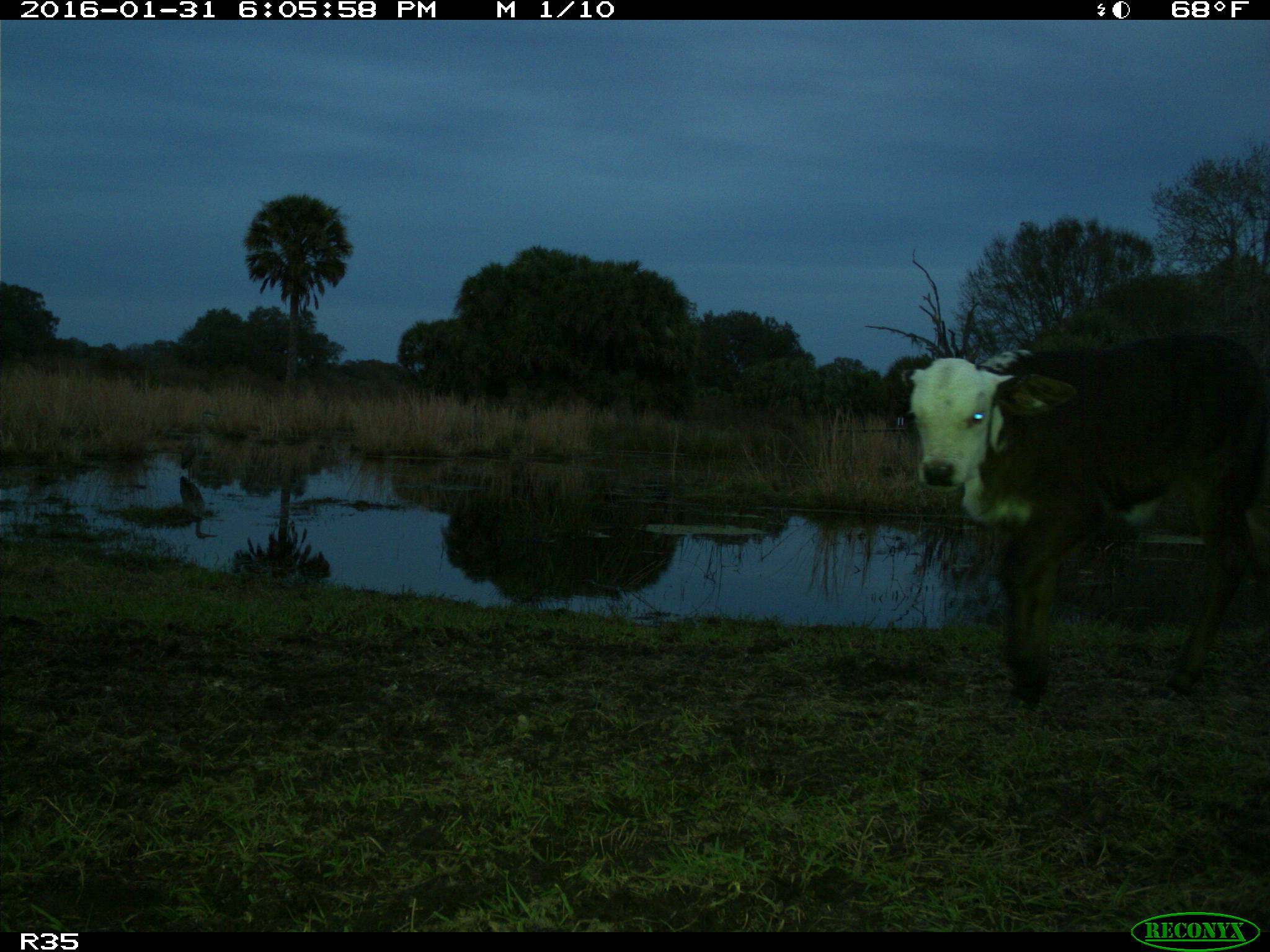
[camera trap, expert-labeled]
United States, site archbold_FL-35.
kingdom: Animalia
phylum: Chordata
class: Mammalia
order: Artiodactyla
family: Bovidae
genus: Bos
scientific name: Bos taurus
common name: domestic cow